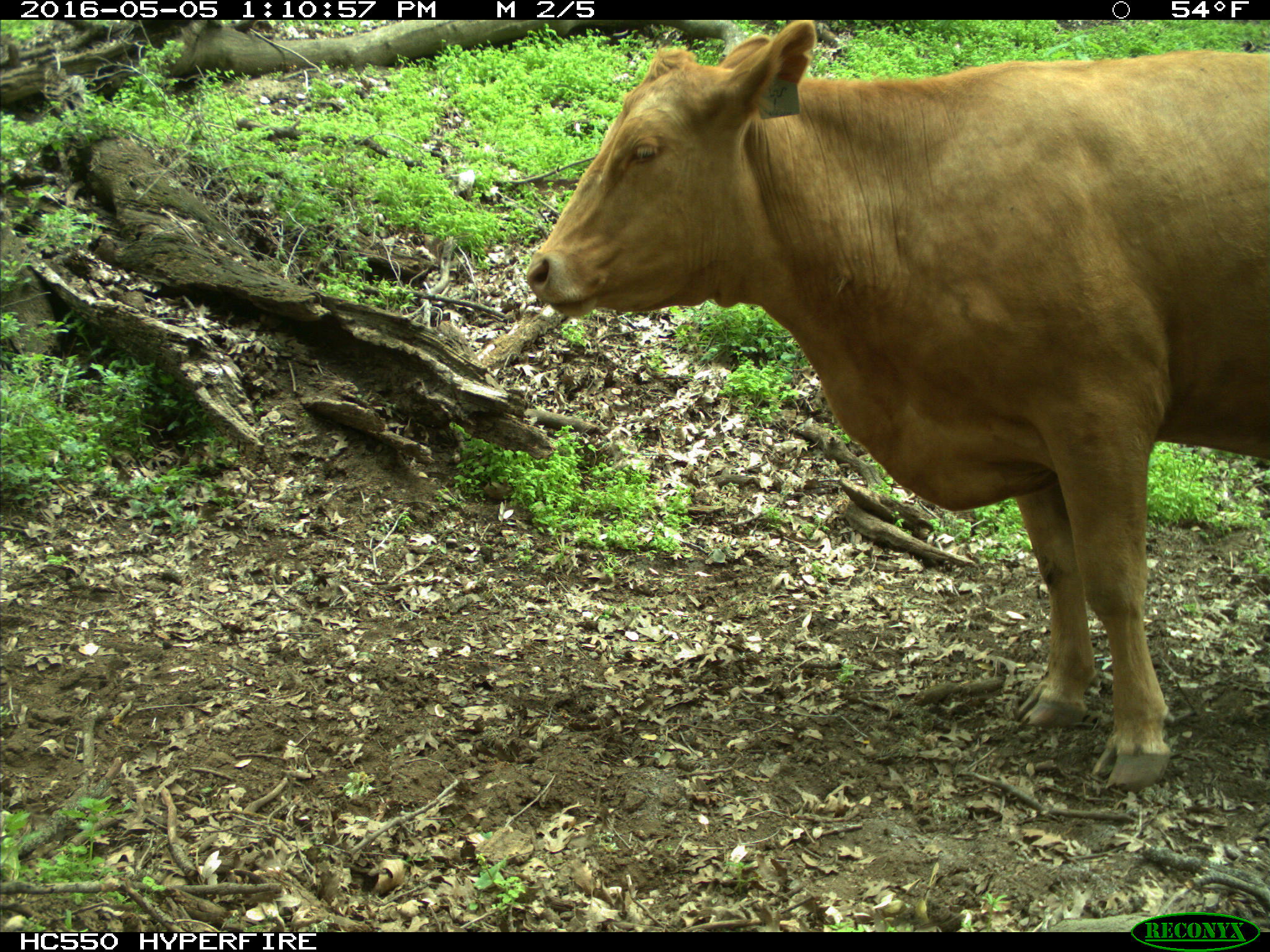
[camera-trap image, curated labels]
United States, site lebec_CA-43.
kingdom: Animalia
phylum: Chordata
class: Mammalia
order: Artiodactyla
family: Bovidae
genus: Bos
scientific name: Bos taurus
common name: domestic cow